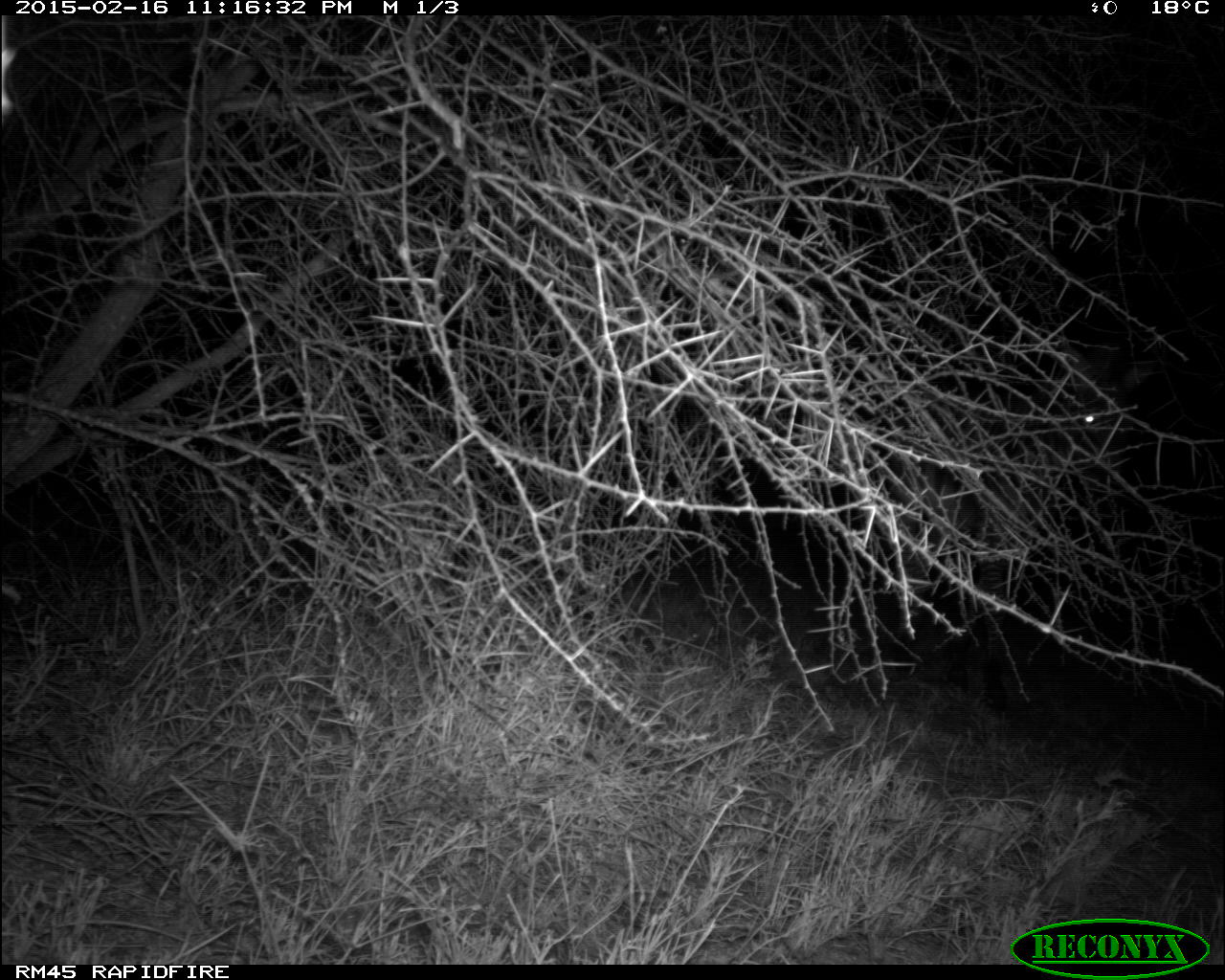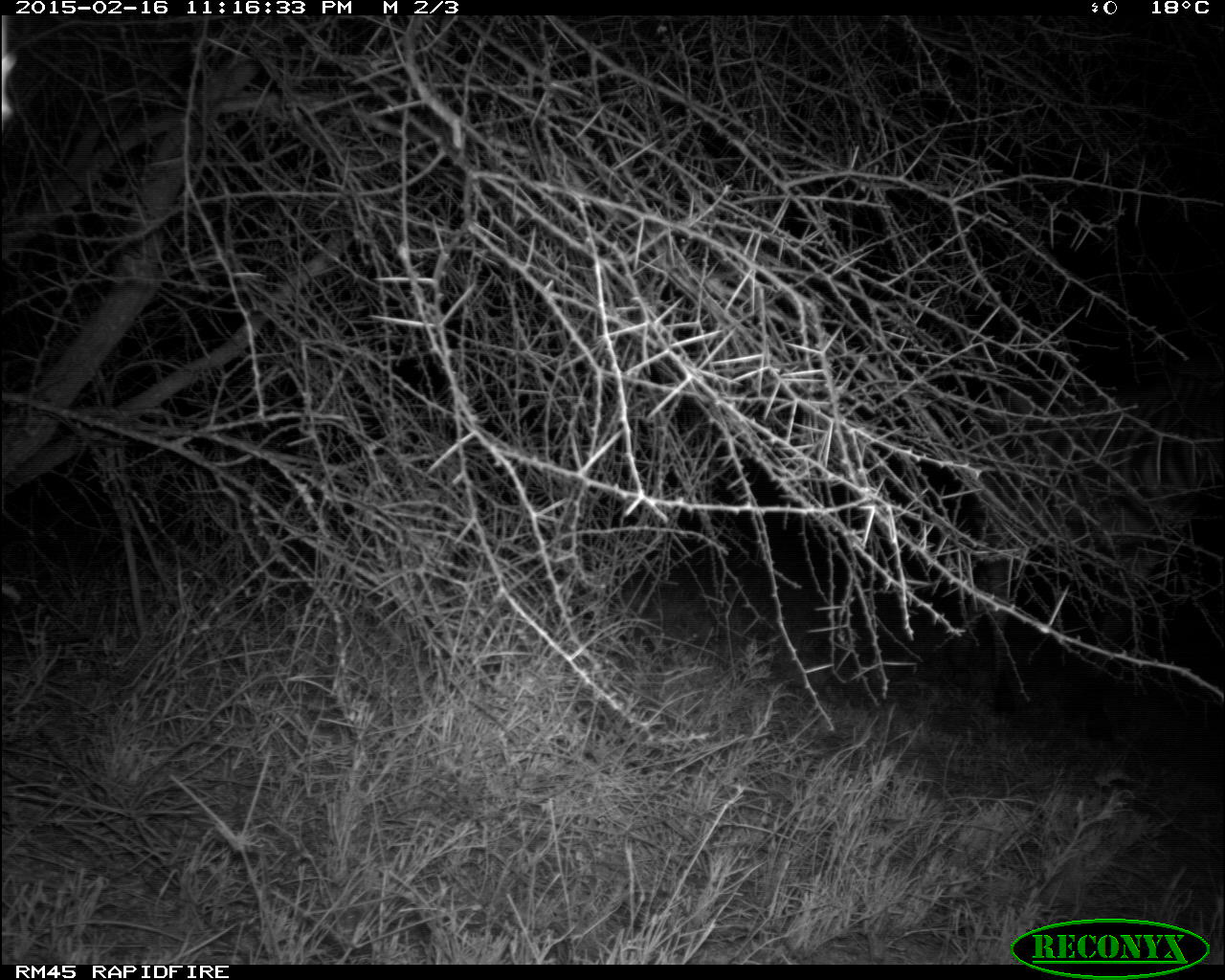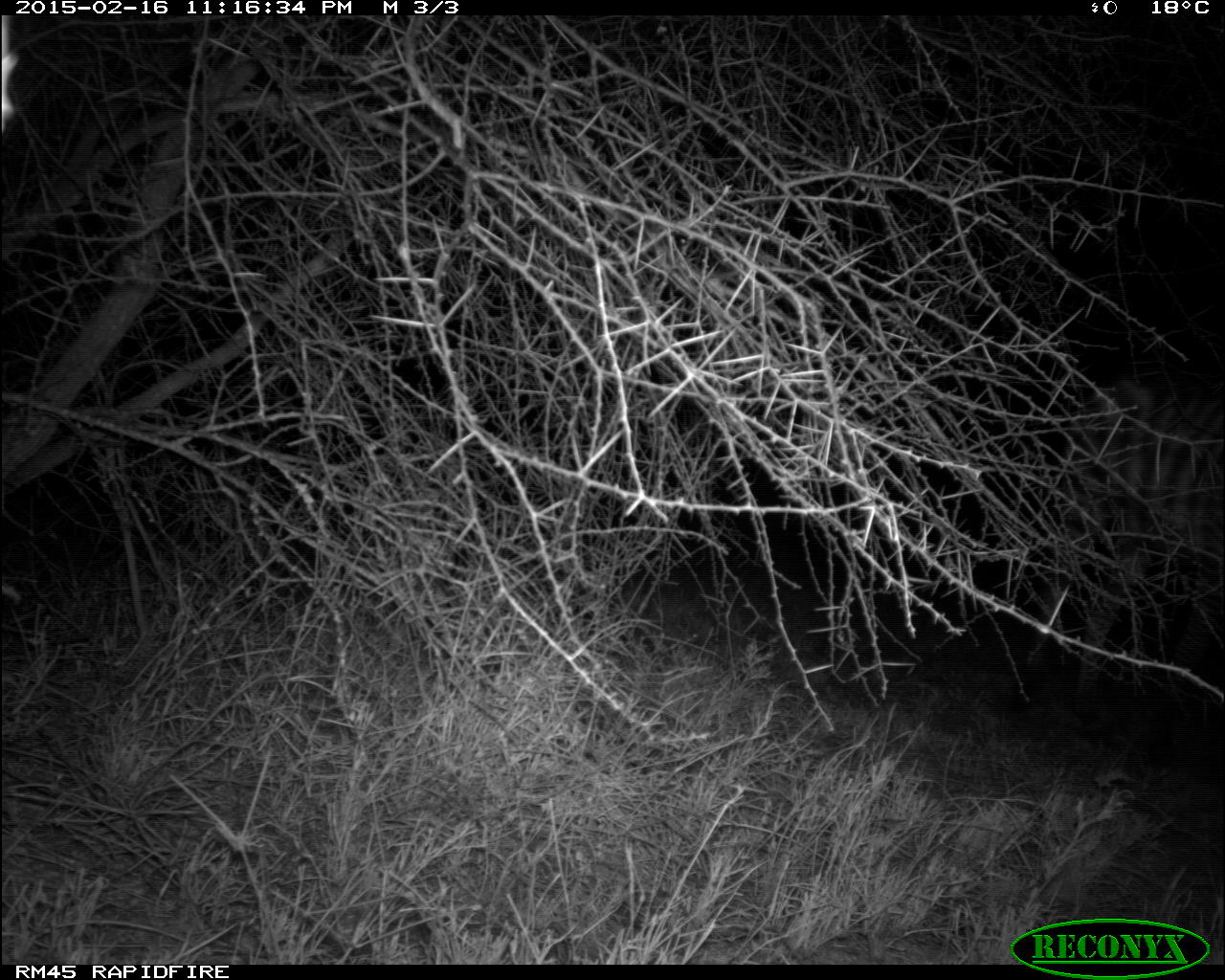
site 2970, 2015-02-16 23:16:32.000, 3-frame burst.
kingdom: Animalia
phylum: Chordata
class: Mammalia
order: Perissodactyla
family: Equidae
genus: Equus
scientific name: Equus quagga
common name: plains zebra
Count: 2.